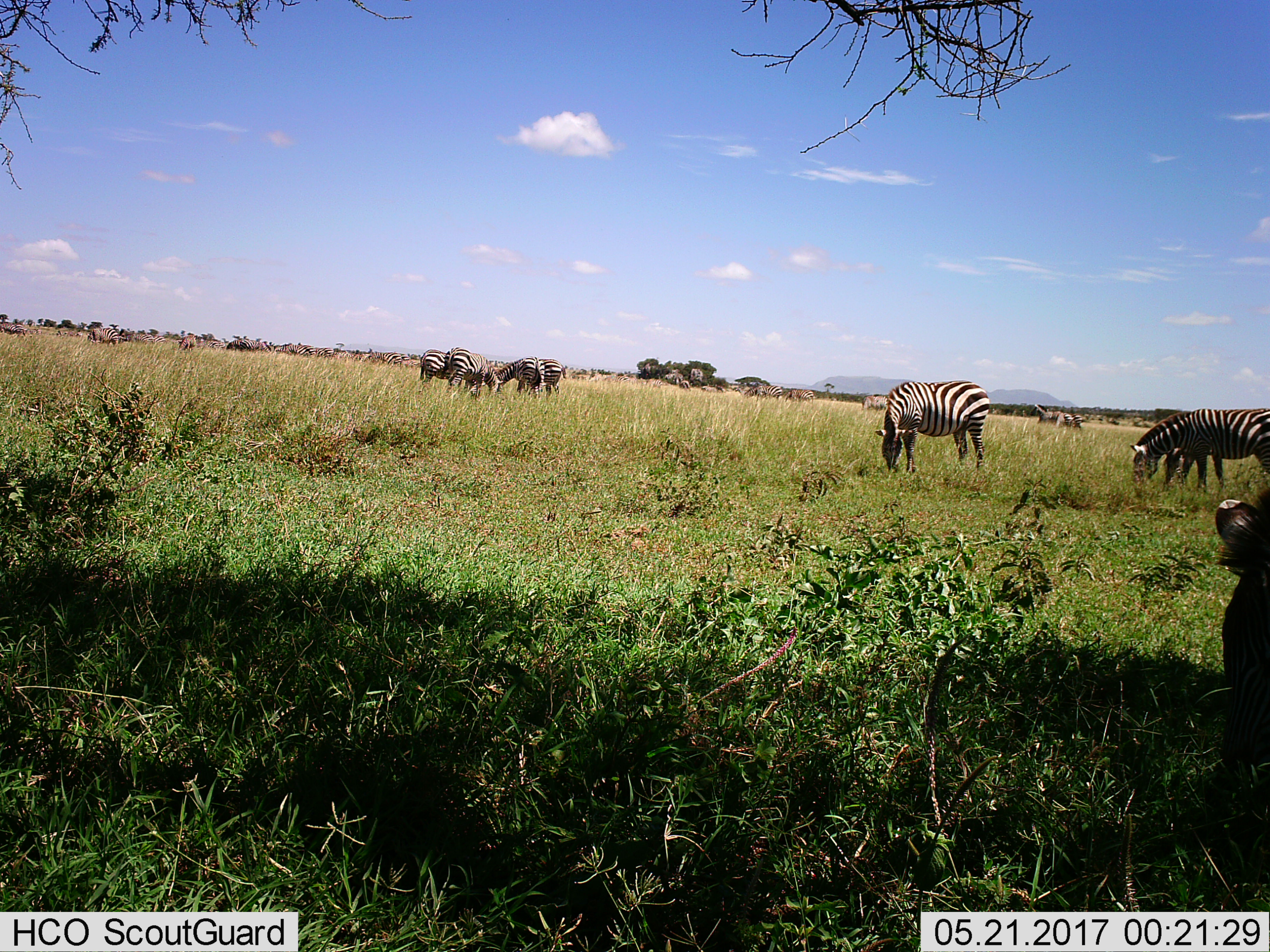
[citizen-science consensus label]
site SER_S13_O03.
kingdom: Animalia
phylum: Chordata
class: Mammalia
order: Perissodactyla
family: Equidae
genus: Equus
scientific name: Equus quagga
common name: plains zebra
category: zebraplains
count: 11-50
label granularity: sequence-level